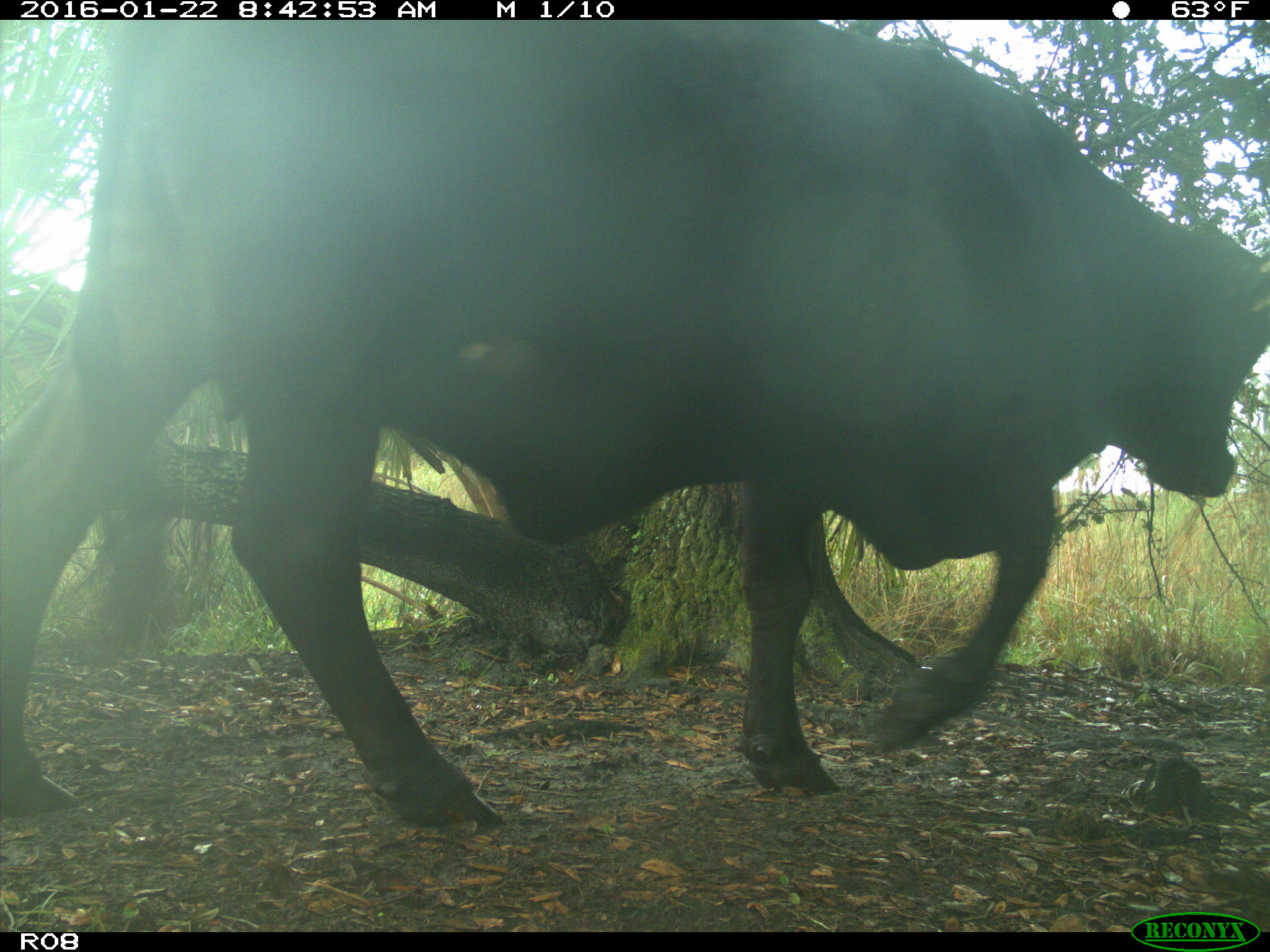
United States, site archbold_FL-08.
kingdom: Animalia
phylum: Chordata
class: Mammalia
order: Artiodactyla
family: Bovidae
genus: Bos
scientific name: Bos taurus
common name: domestic cow